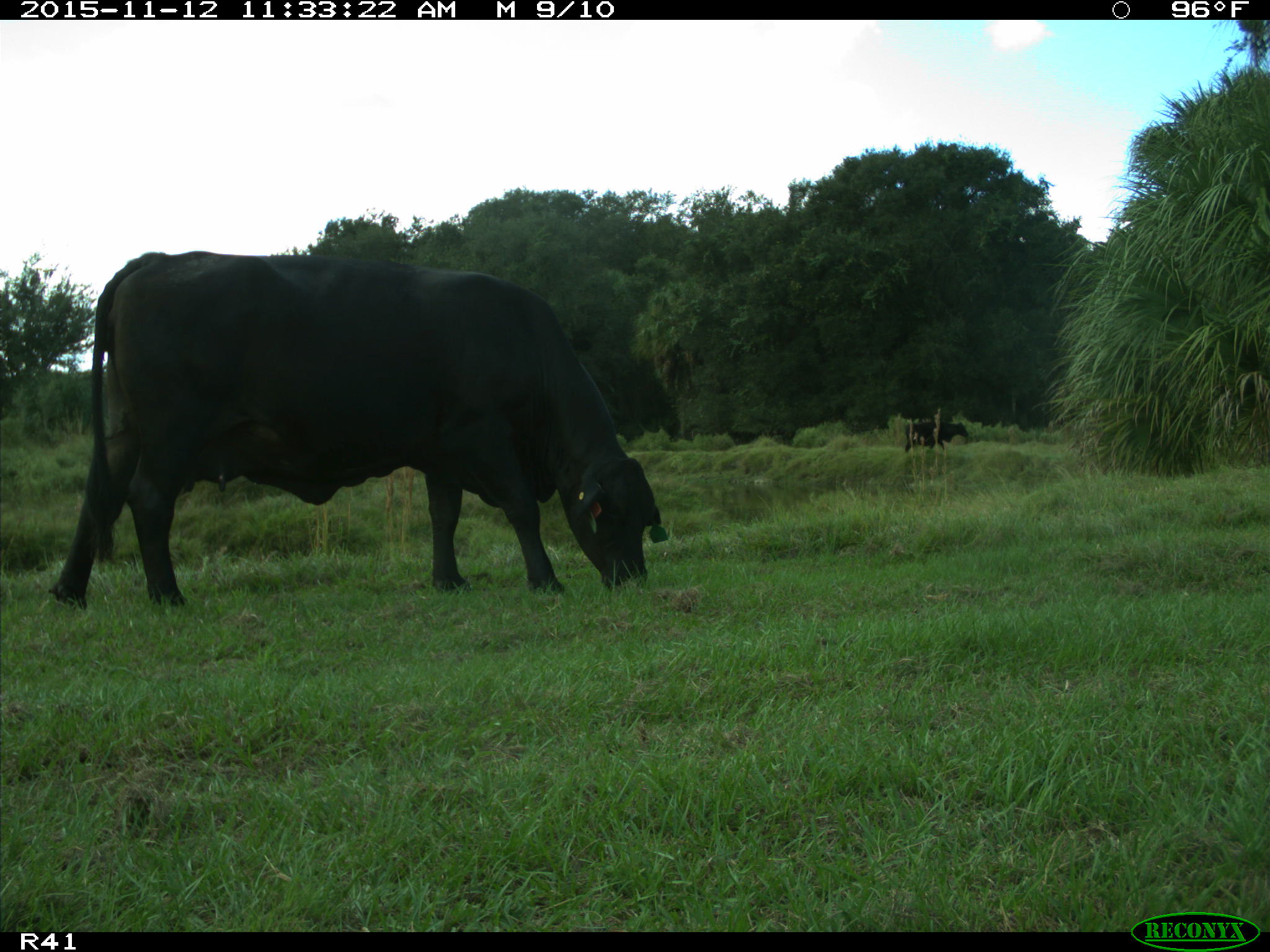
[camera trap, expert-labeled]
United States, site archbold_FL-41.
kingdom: Animalia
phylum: Chordata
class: Mammalia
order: Artiodactyla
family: Bovidae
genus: Bos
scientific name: Bos taurus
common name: domestic cow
Bos taurus (domestic cow).